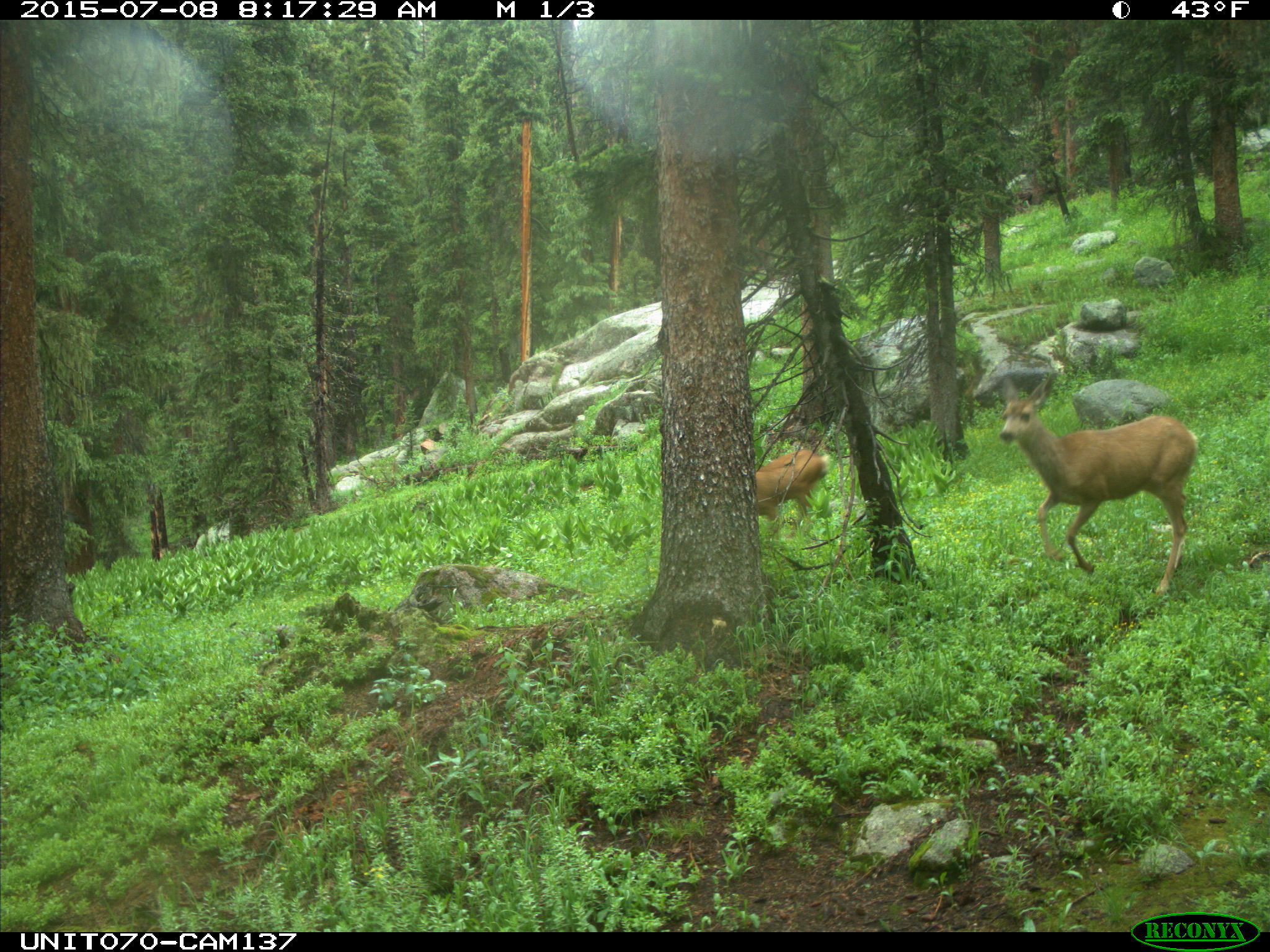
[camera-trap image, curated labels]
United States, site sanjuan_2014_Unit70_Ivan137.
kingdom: Animalia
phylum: Chordata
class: Mammalia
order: Artiodactyla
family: Cervidae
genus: Odocoileus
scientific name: Odocoileus hemionus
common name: mule deer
Odocoileus hemionus (mule deer).